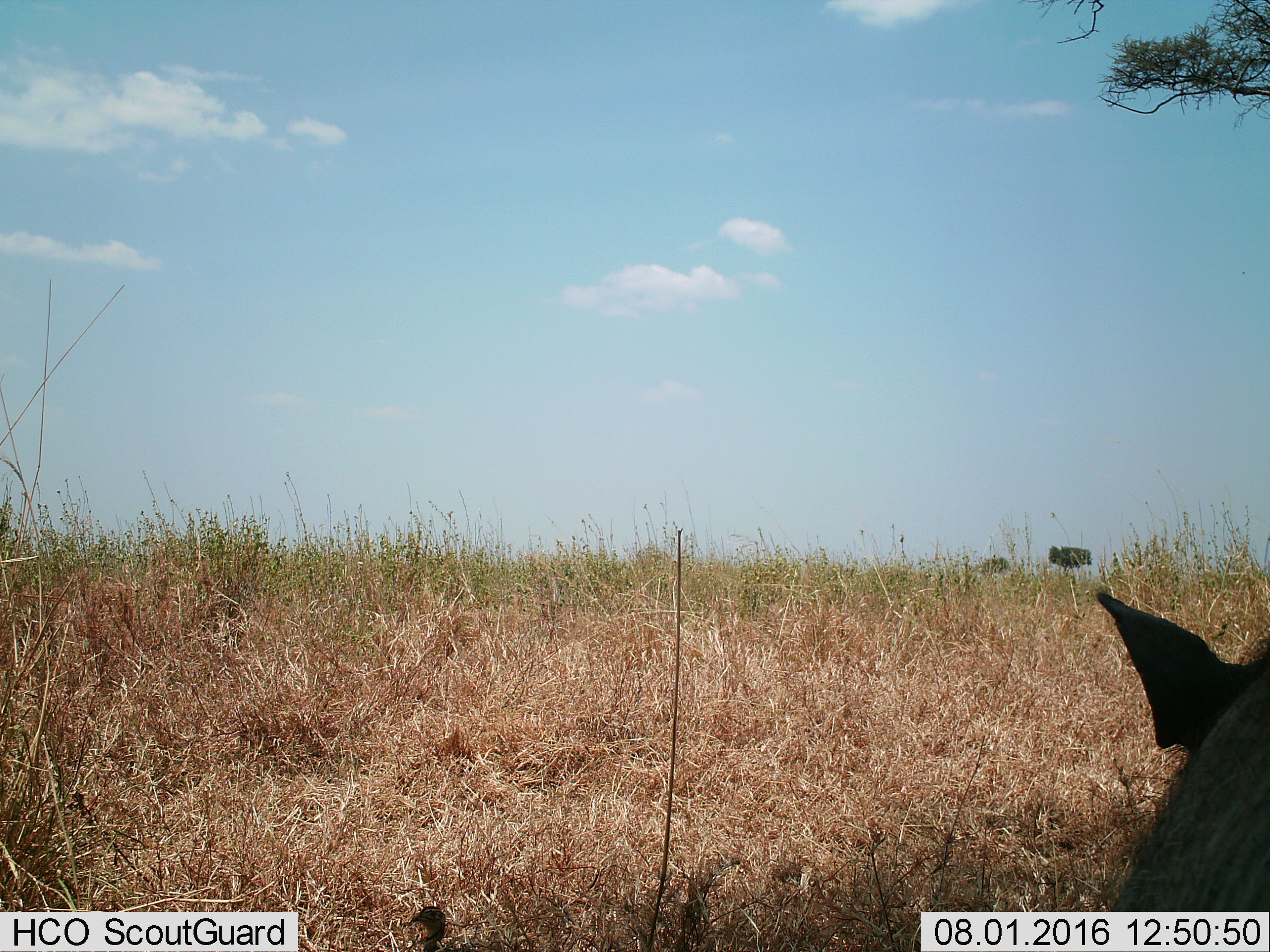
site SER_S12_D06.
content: unidentified animal